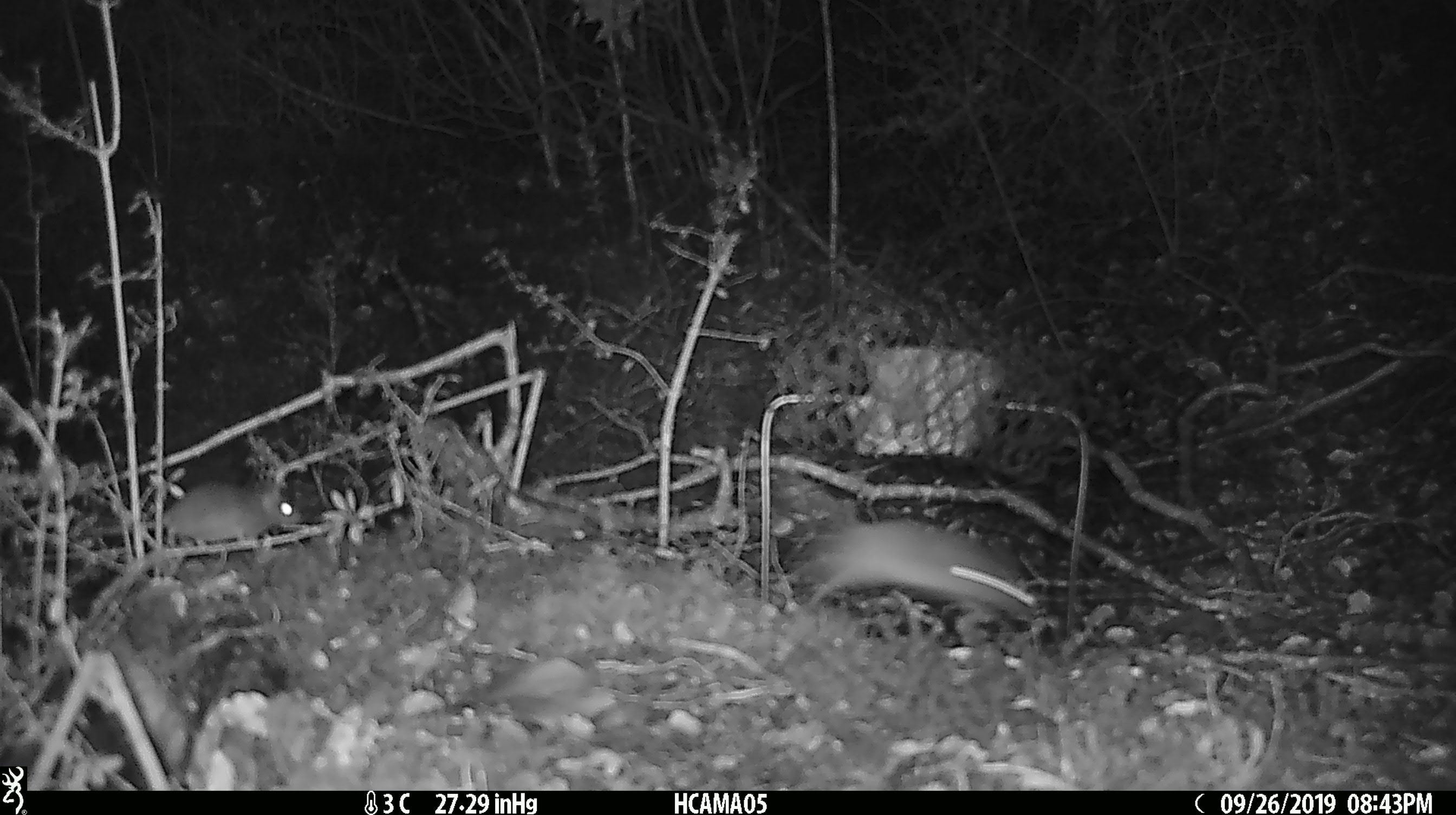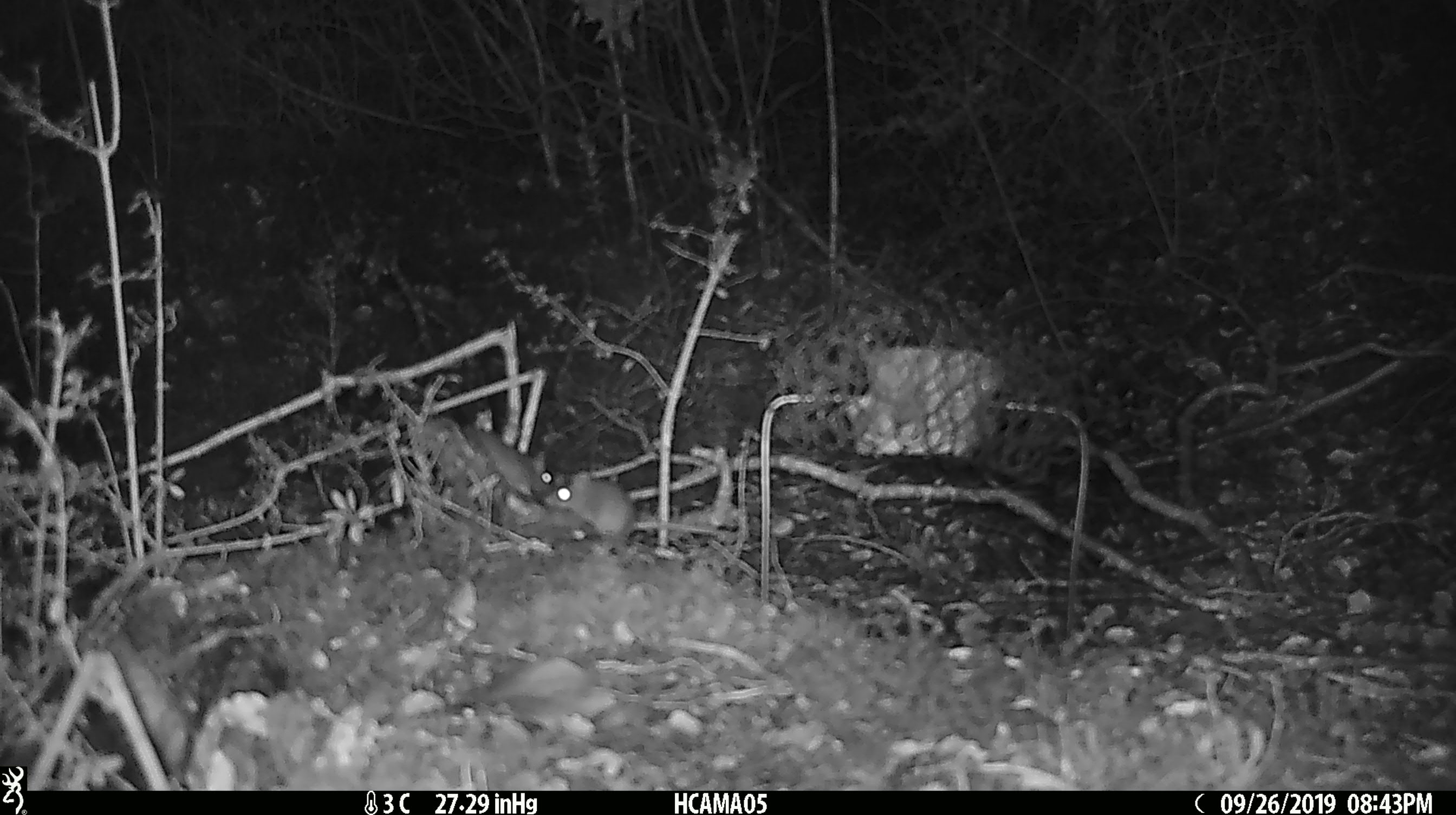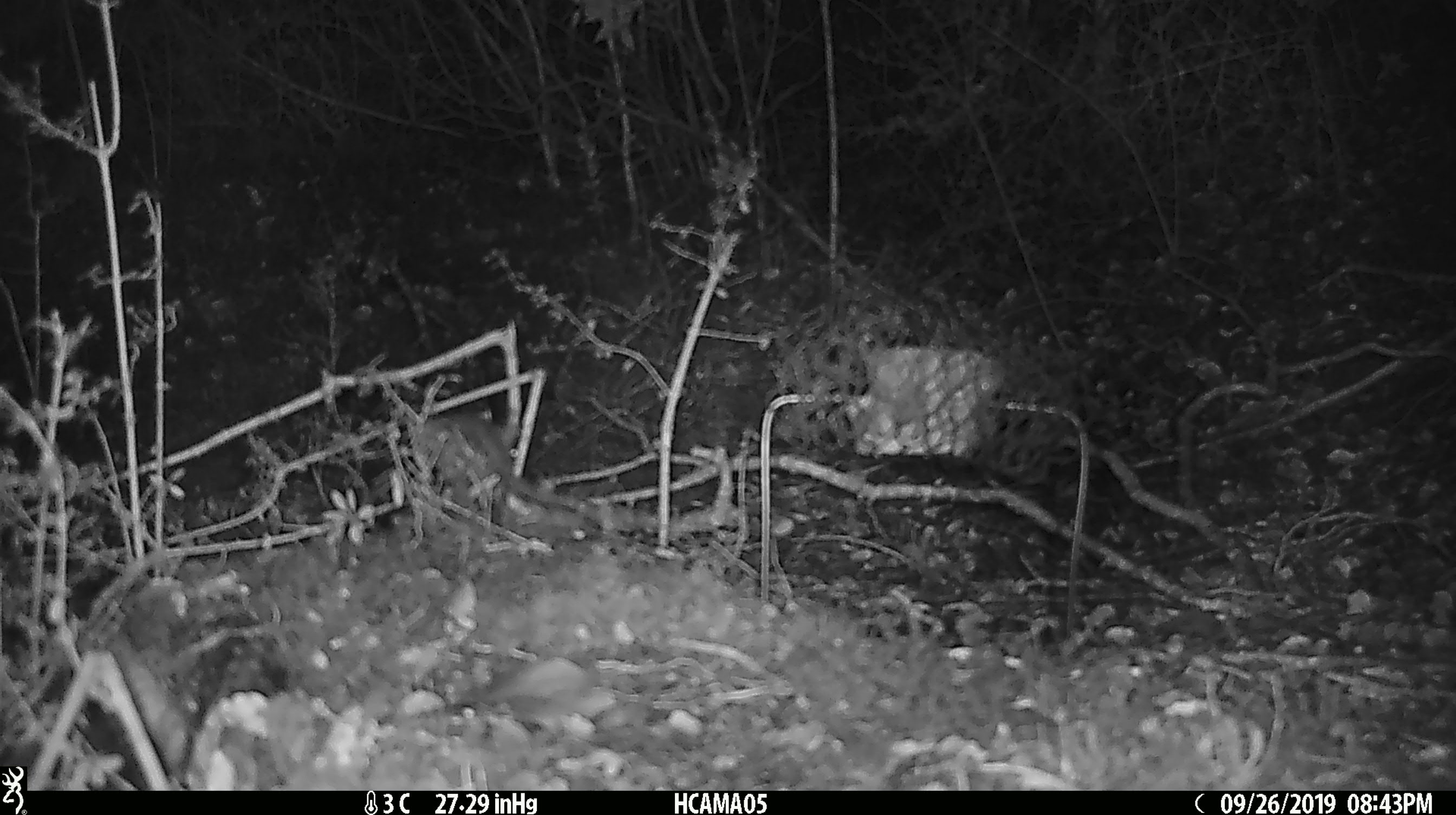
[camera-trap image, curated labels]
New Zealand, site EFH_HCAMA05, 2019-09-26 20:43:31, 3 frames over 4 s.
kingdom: Animalia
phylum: Chordata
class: Mammalia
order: Rodentia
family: Muridae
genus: Mus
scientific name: Mus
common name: mouse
Mouse (Mus).